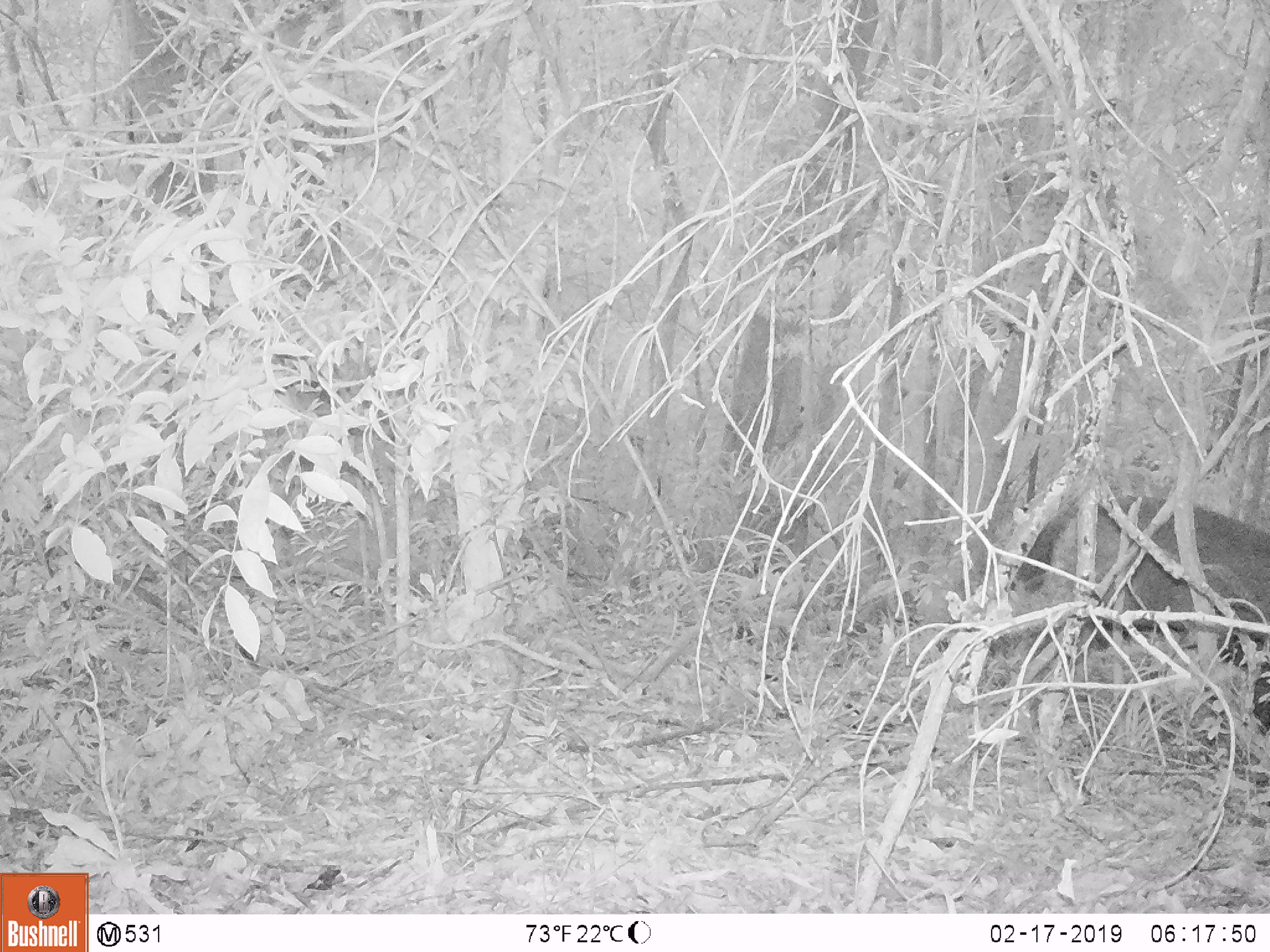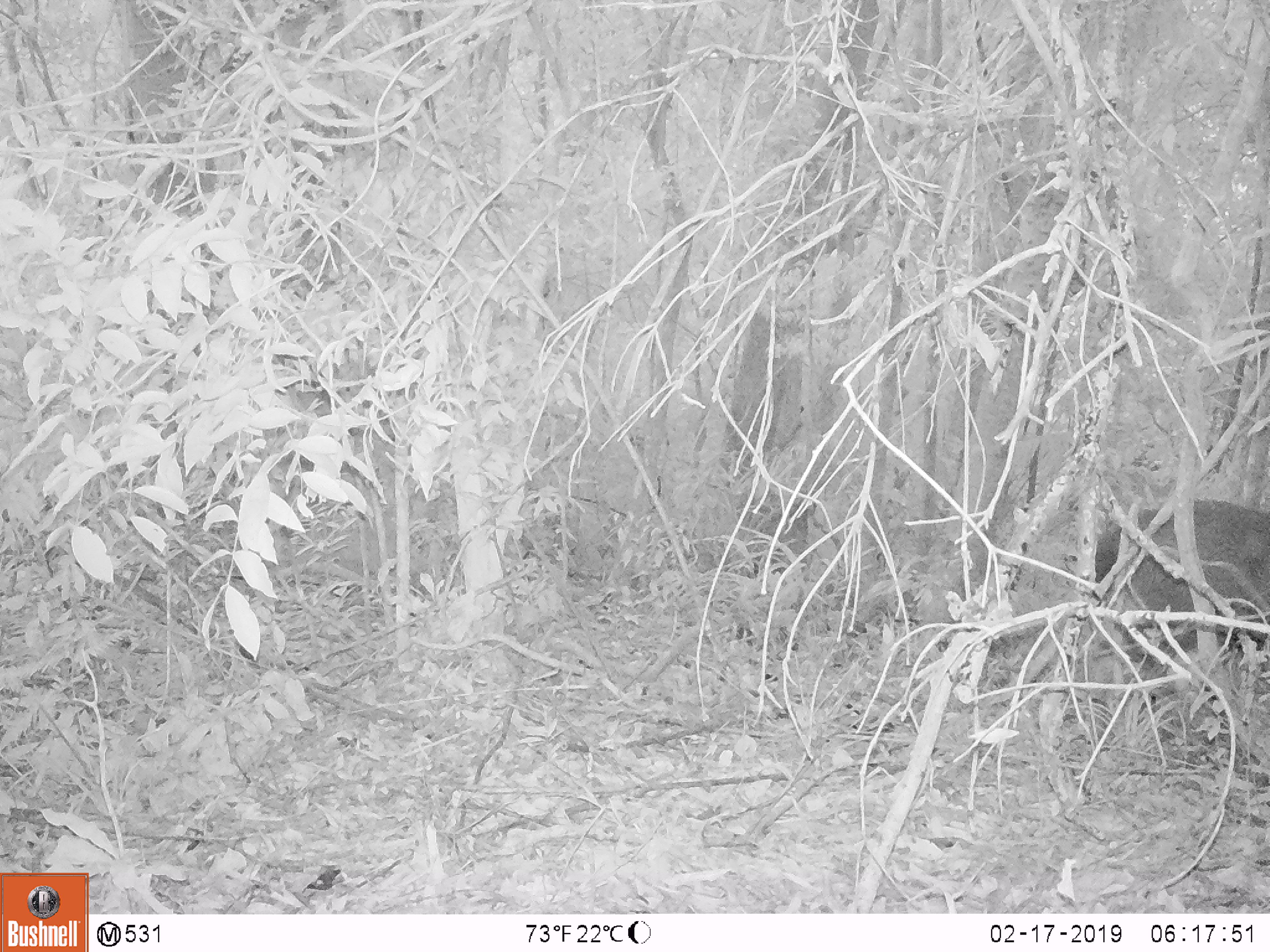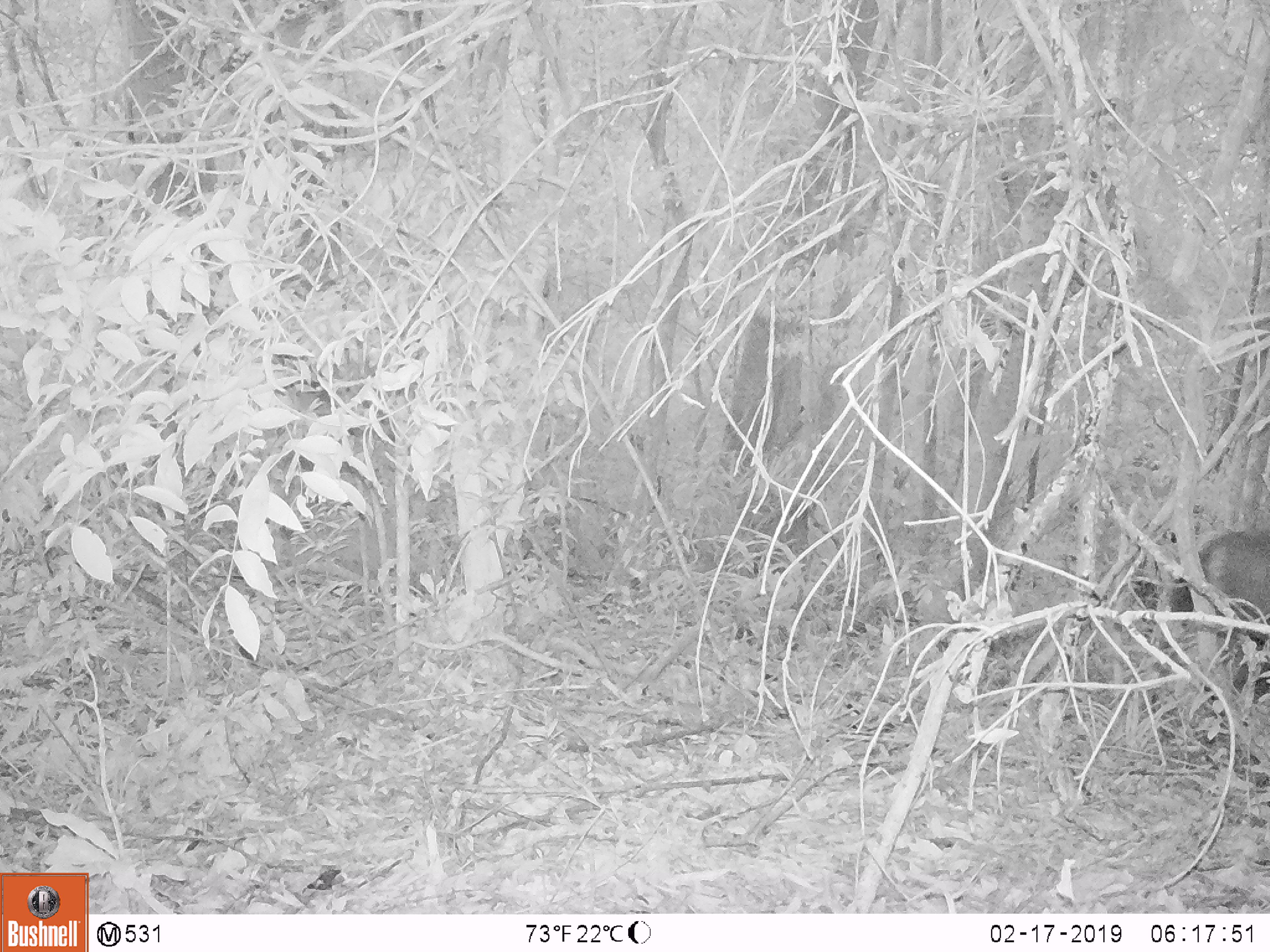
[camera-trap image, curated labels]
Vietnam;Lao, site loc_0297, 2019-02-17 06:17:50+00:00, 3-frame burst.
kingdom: Animalia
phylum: Chordata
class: Mammalia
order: Artiodactyla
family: Cervidae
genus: Rusa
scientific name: Rusa unicolor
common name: sambar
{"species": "sambar (Rusa unicolor)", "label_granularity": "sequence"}